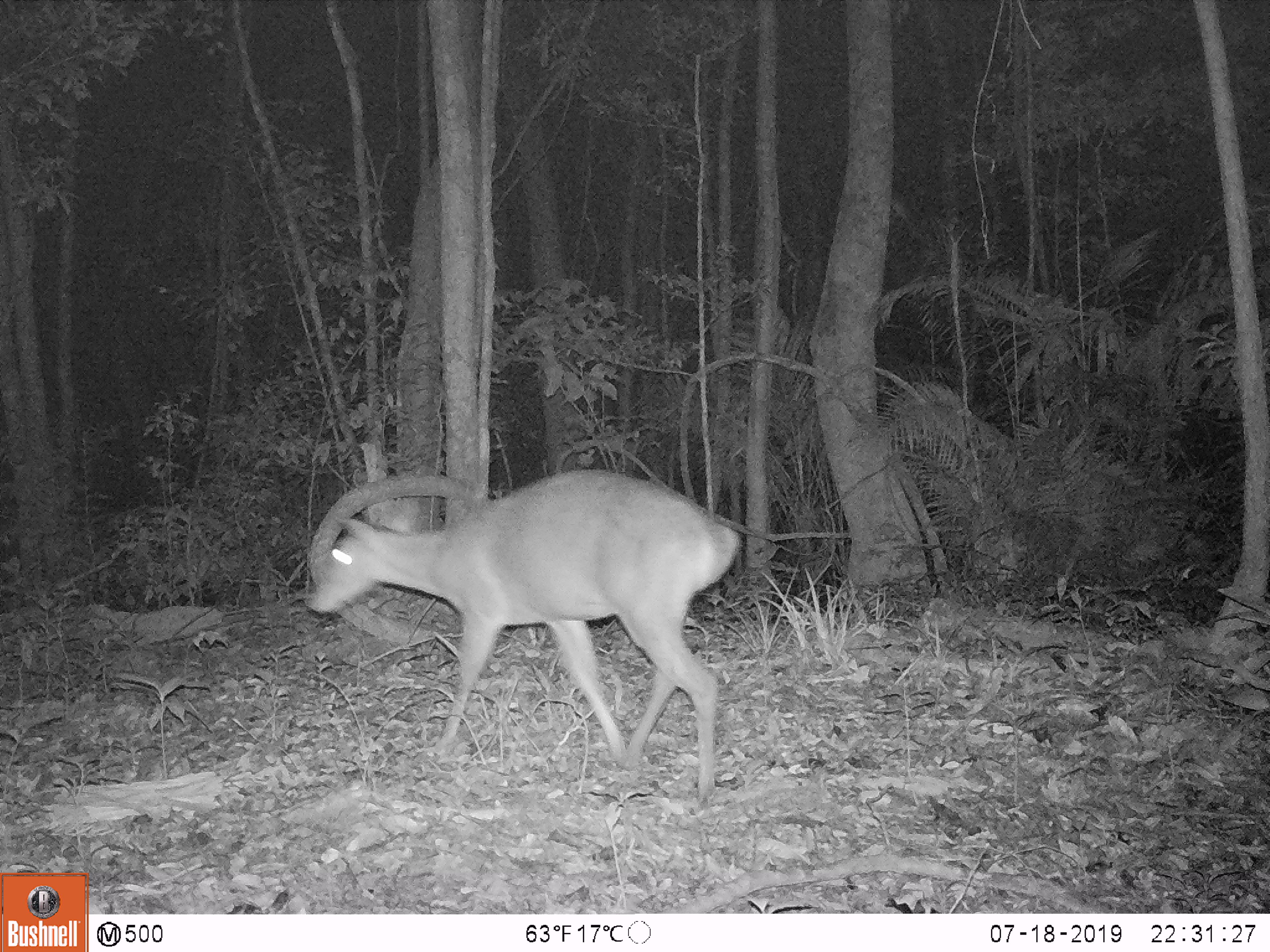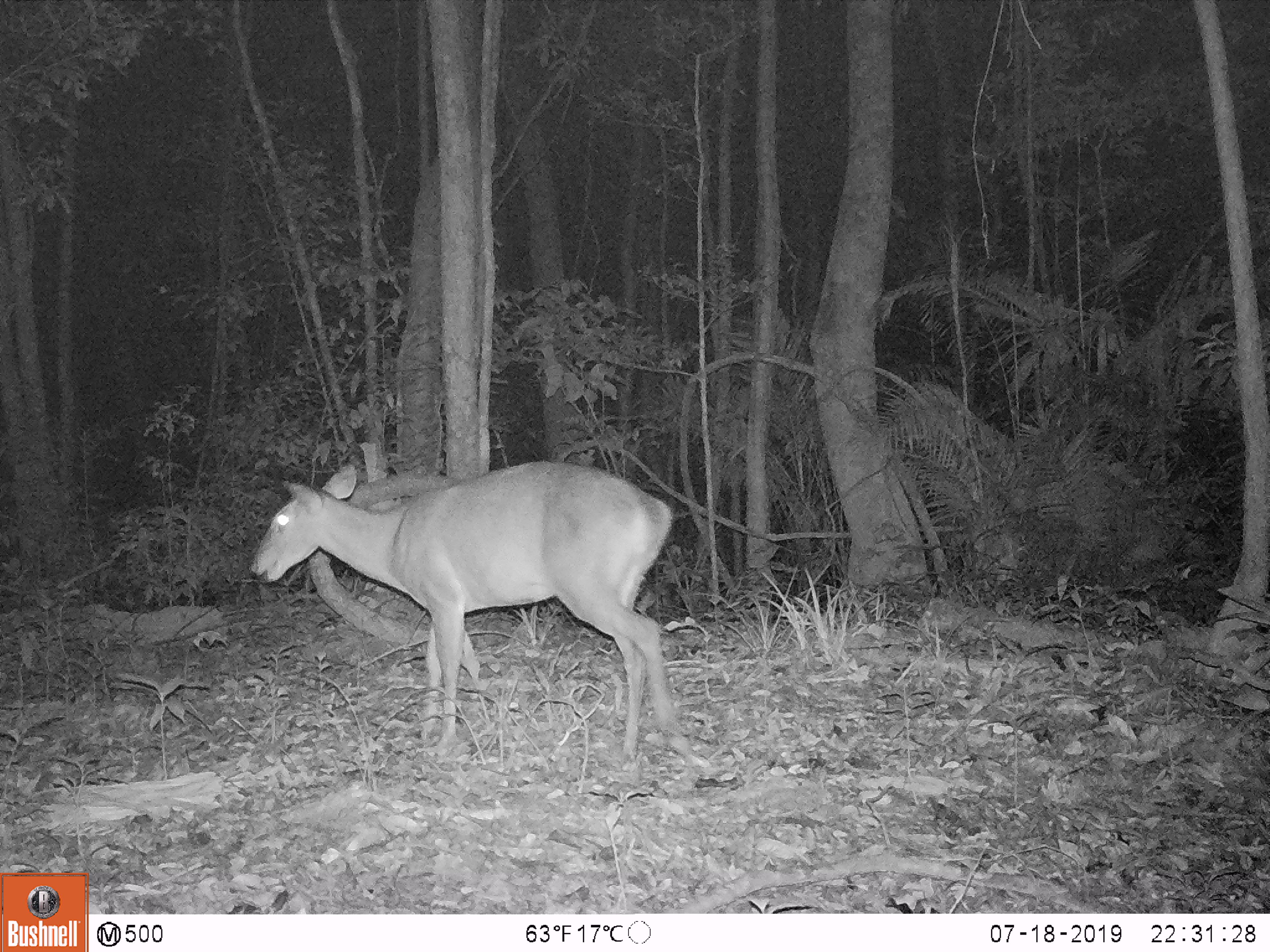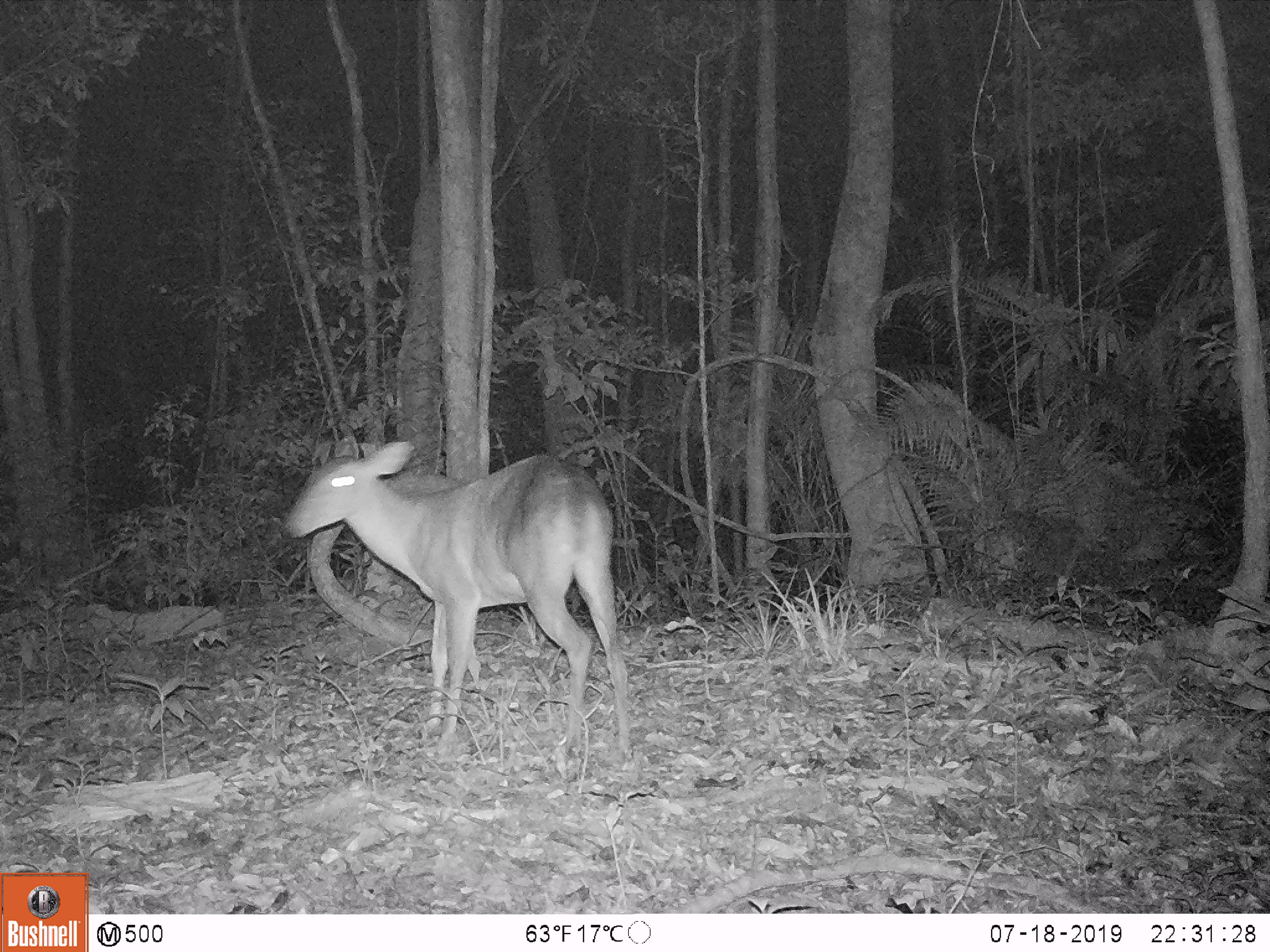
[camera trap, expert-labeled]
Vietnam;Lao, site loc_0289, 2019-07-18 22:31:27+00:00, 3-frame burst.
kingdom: Animalia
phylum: Chordata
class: Mammalia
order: Artiodactyla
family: Cervidae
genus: Muntiacus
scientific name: Muntiacus vuquangensis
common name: large-antlered muntjac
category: large antlered muntjac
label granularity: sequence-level